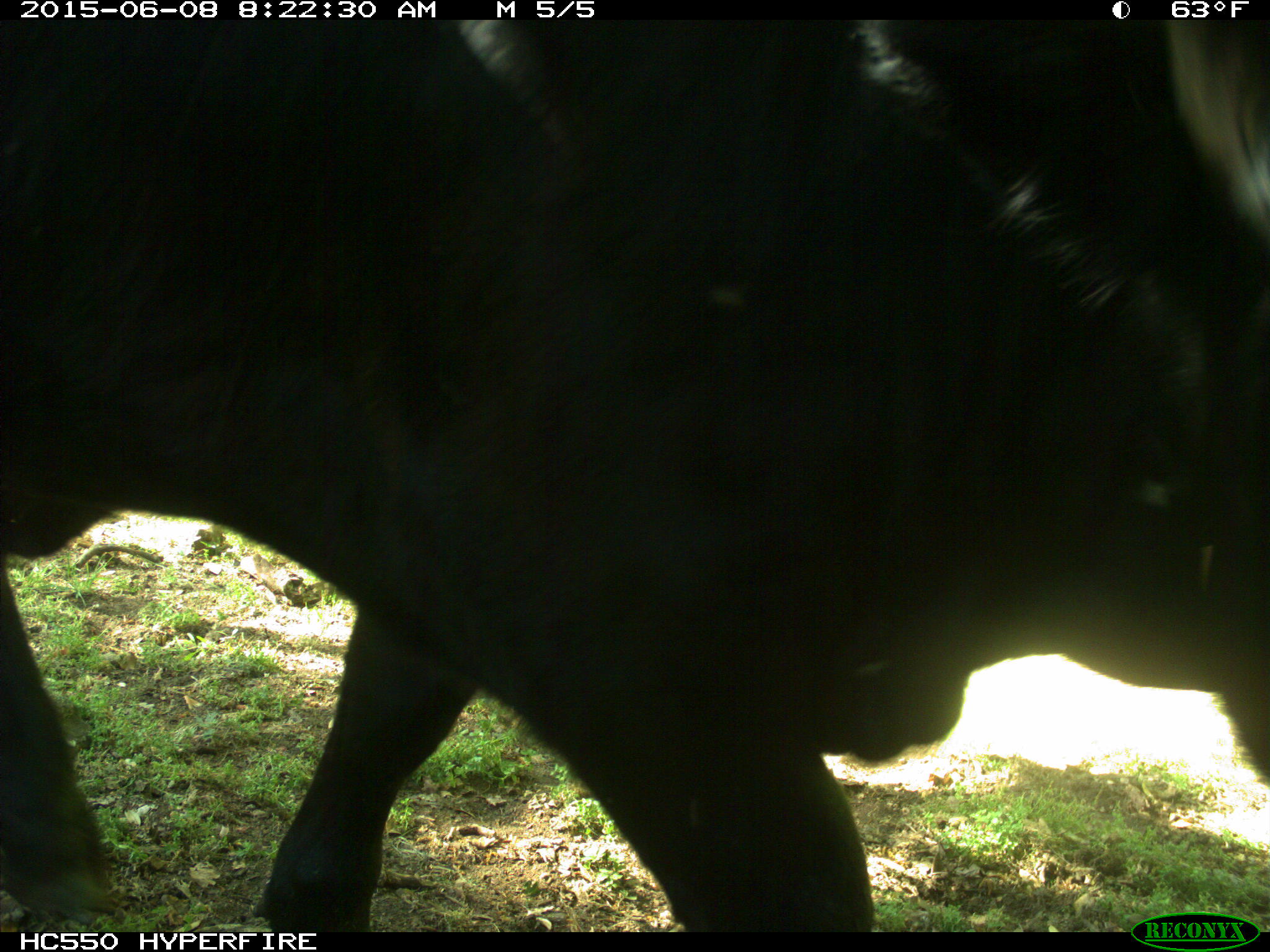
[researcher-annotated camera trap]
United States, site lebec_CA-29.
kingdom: Animalia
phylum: Chordata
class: Mammalia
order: Artiodactyla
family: Bovidae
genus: Bos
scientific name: Bos taurus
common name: domestic cow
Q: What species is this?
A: Bos taurus (domestic cow).